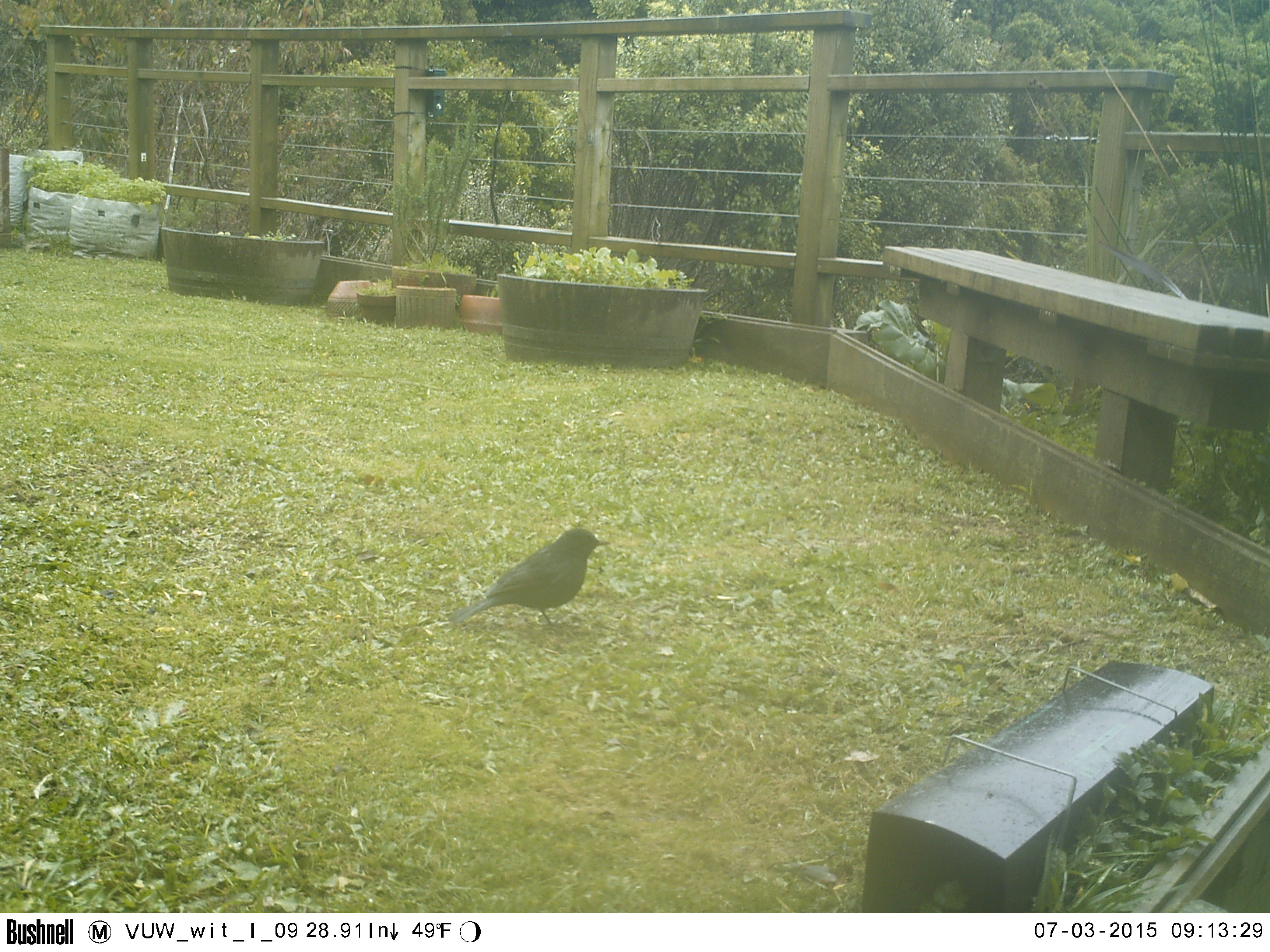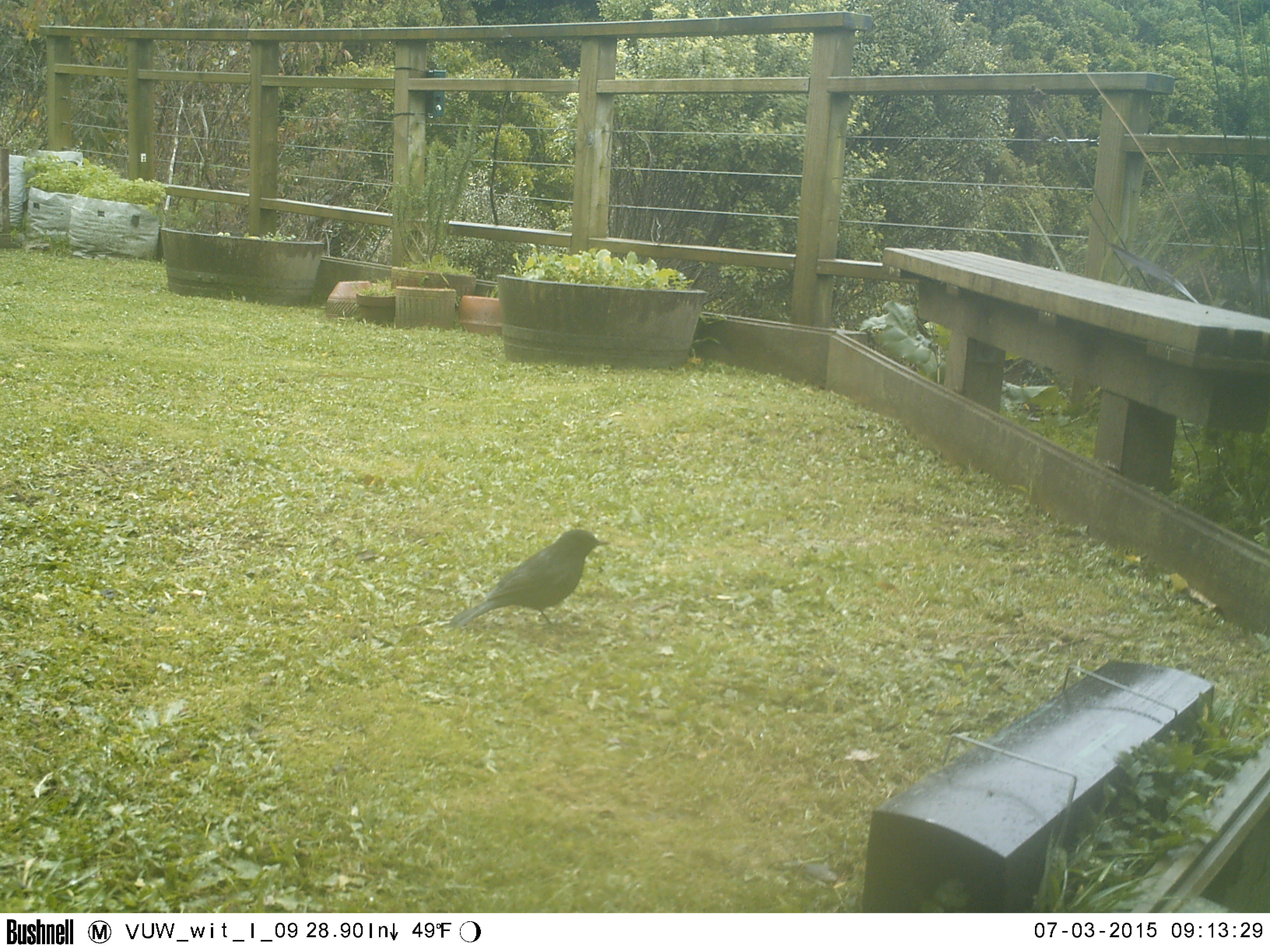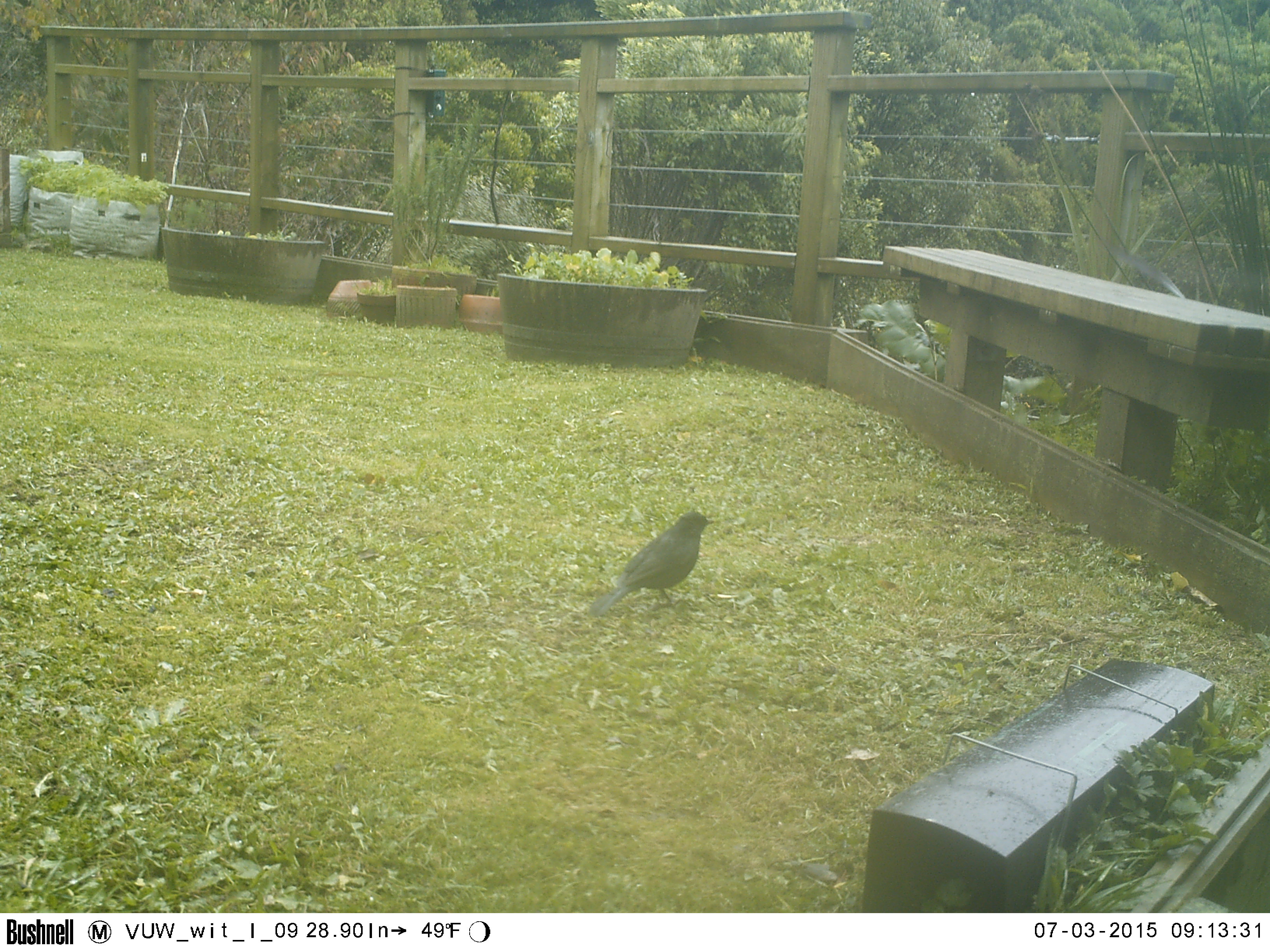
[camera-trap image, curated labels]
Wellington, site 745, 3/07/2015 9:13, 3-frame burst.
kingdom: Animalia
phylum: Chordata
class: Aves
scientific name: Aves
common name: bird